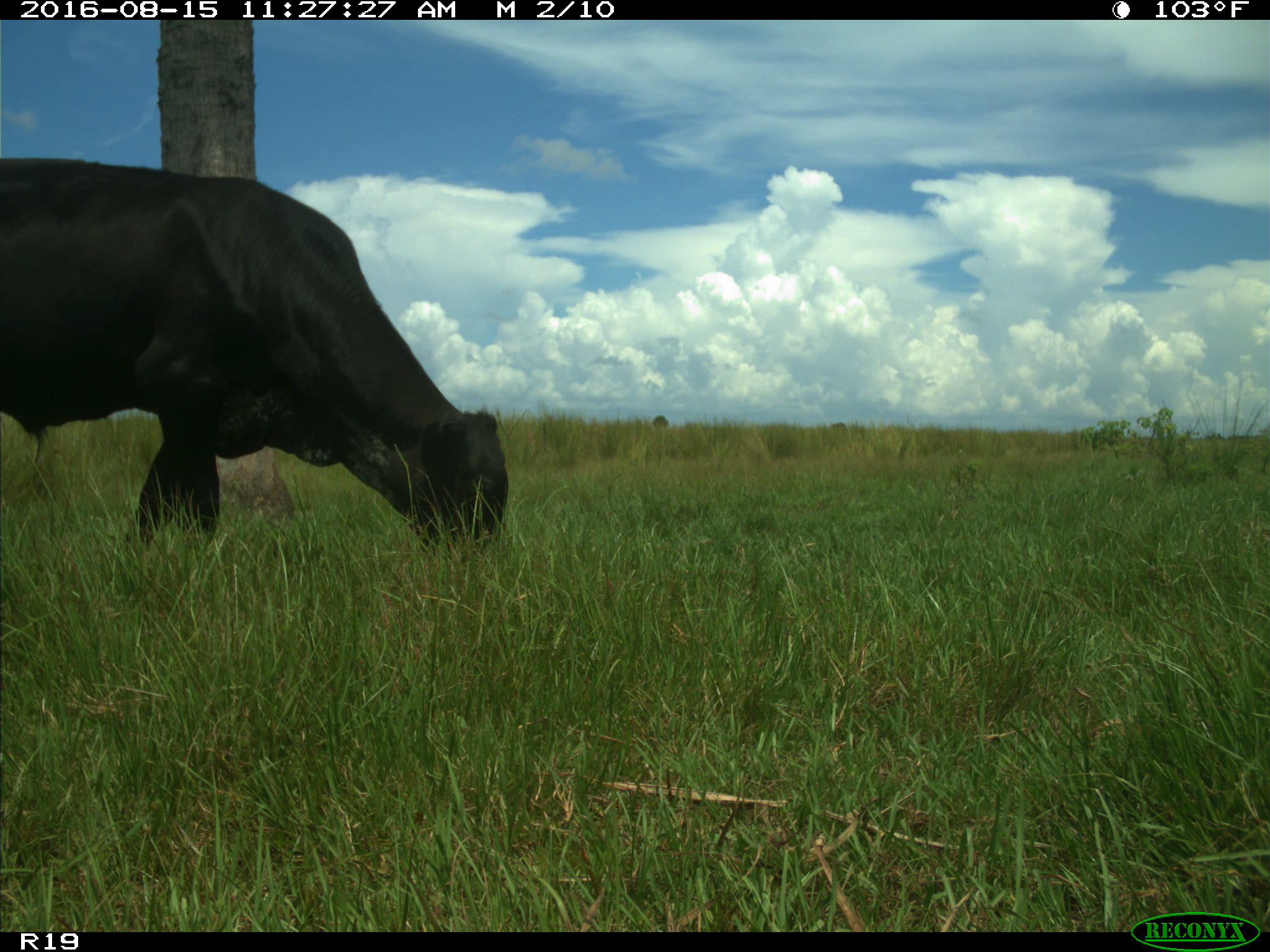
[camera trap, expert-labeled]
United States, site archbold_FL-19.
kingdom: Animalia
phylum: Chordata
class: Mammalia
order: Artiodactyla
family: Bovidae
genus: Bos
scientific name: Bos taurus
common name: domestic cow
Bos taurus (domestic cow).